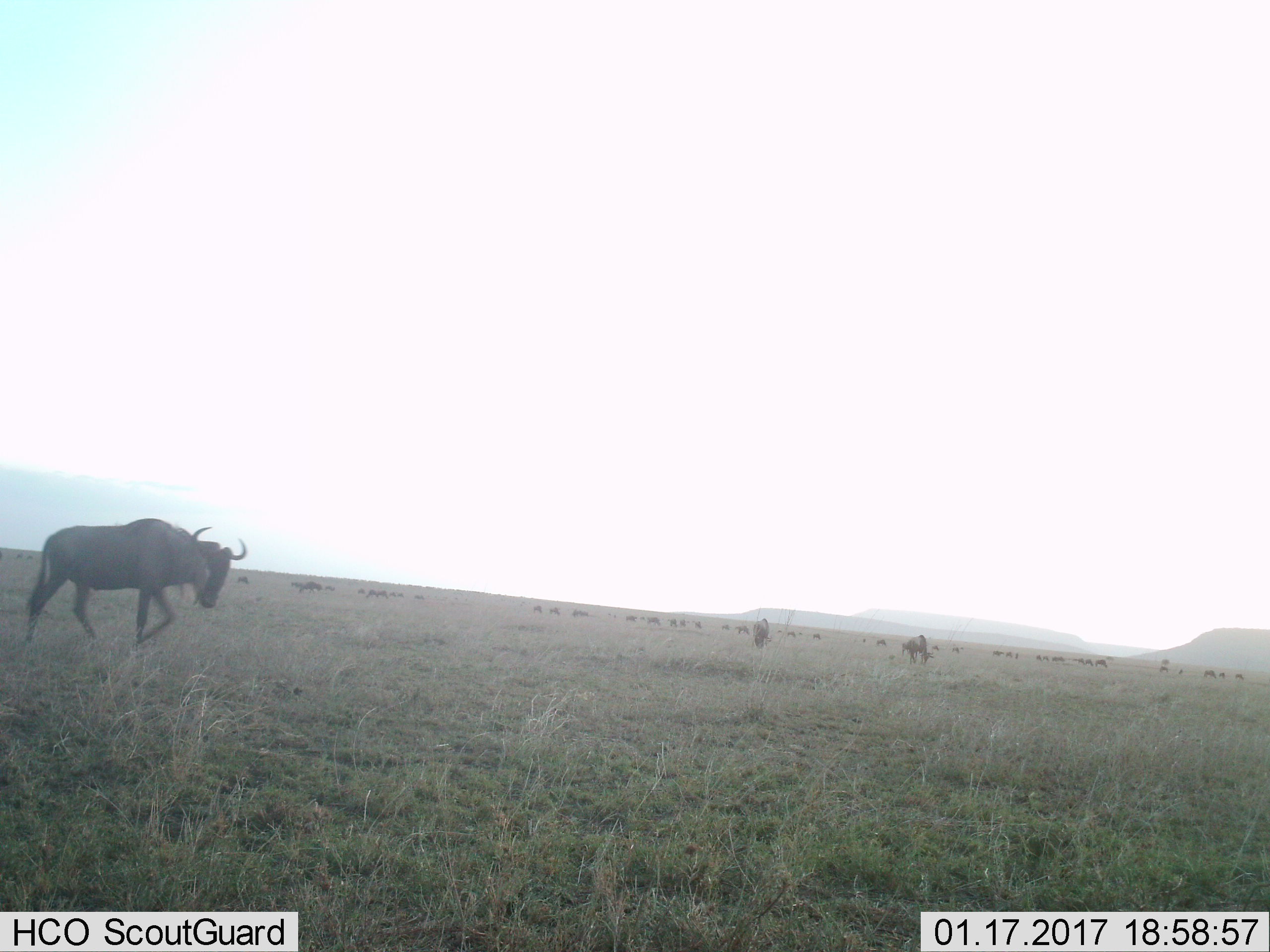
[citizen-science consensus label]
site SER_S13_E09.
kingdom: Animalia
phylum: Chordata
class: Mammalia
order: Artiodactyla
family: Bovidae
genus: Connochaetes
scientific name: Connochaetes taurinus taurinus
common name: blue wildebeest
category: wildebeestblue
Wildebeestblue (blue wildebeest) (Connochaetes taurinus taurinus), count 11-50. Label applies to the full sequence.